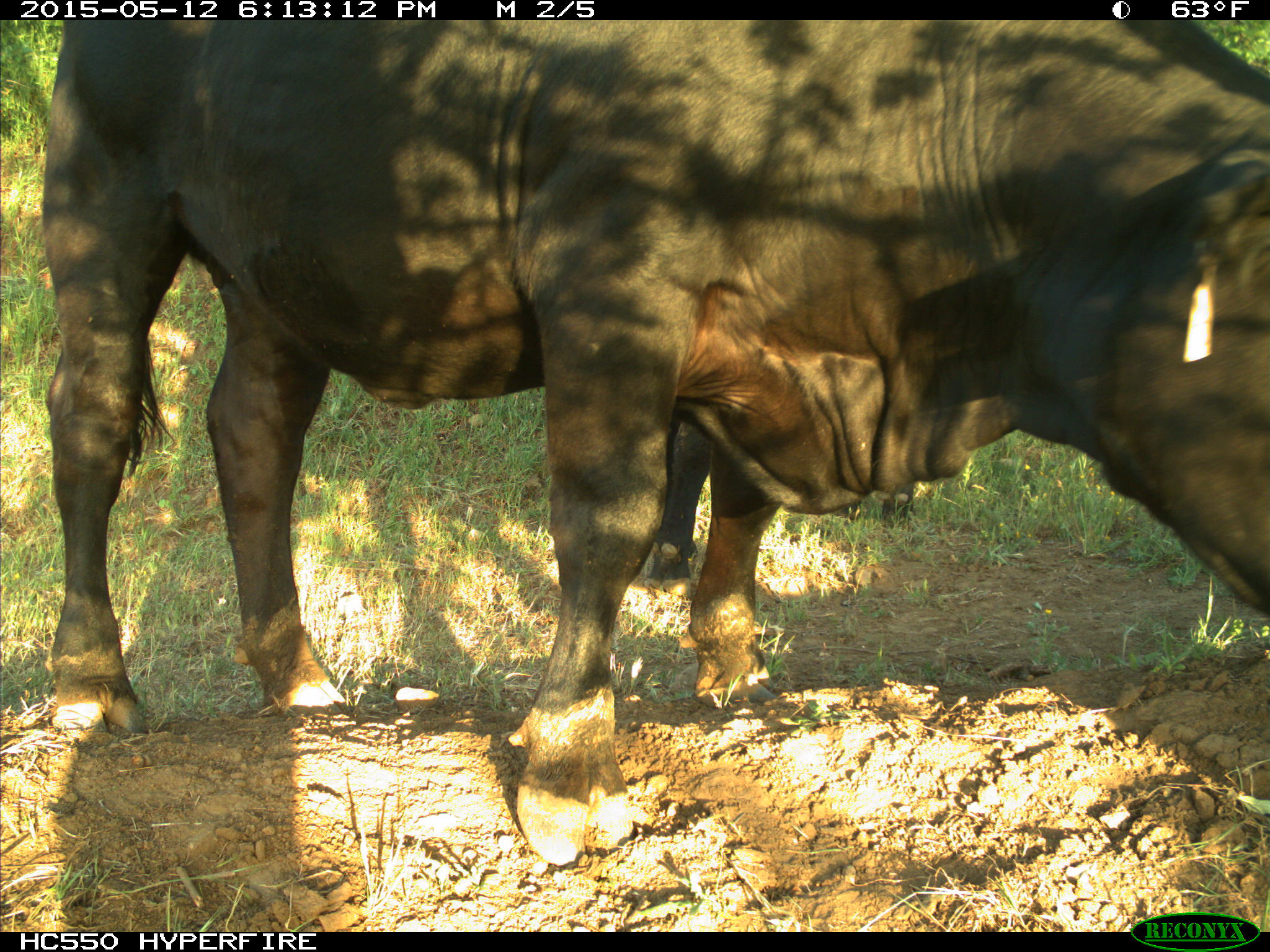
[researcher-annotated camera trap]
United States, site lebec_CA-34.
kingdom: Animalia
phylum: Chordata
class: Mammalia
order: Artiodactyla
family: Bovidae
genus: Bos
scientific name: Bos taurus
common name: domestic cow